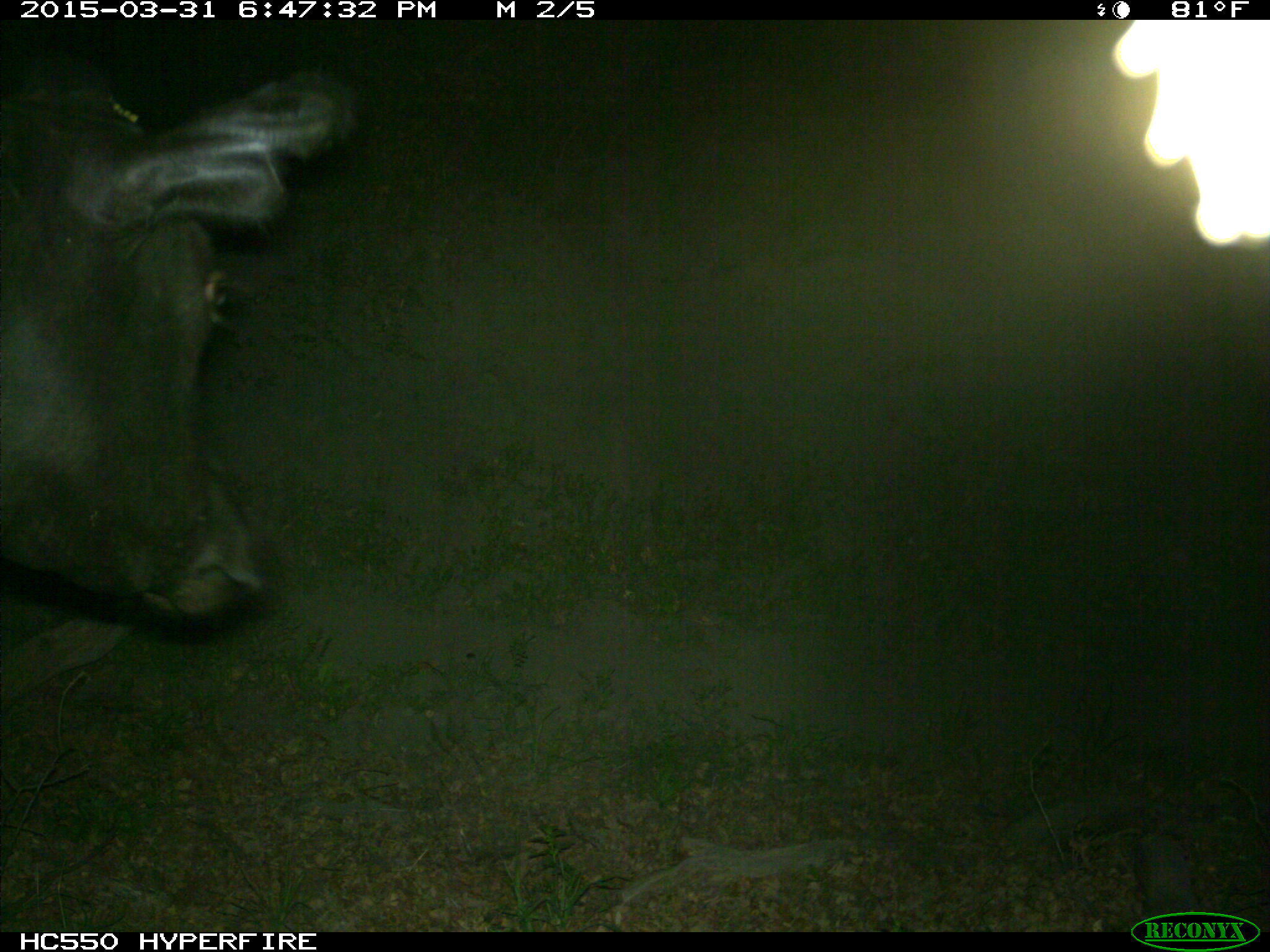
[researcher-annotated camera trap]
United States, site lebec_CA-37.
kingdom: Animalia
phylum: Chordata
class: Mammalia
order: Artiodactyla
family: Bovidae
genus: Bos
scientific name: Bos taurus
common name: domestic cow